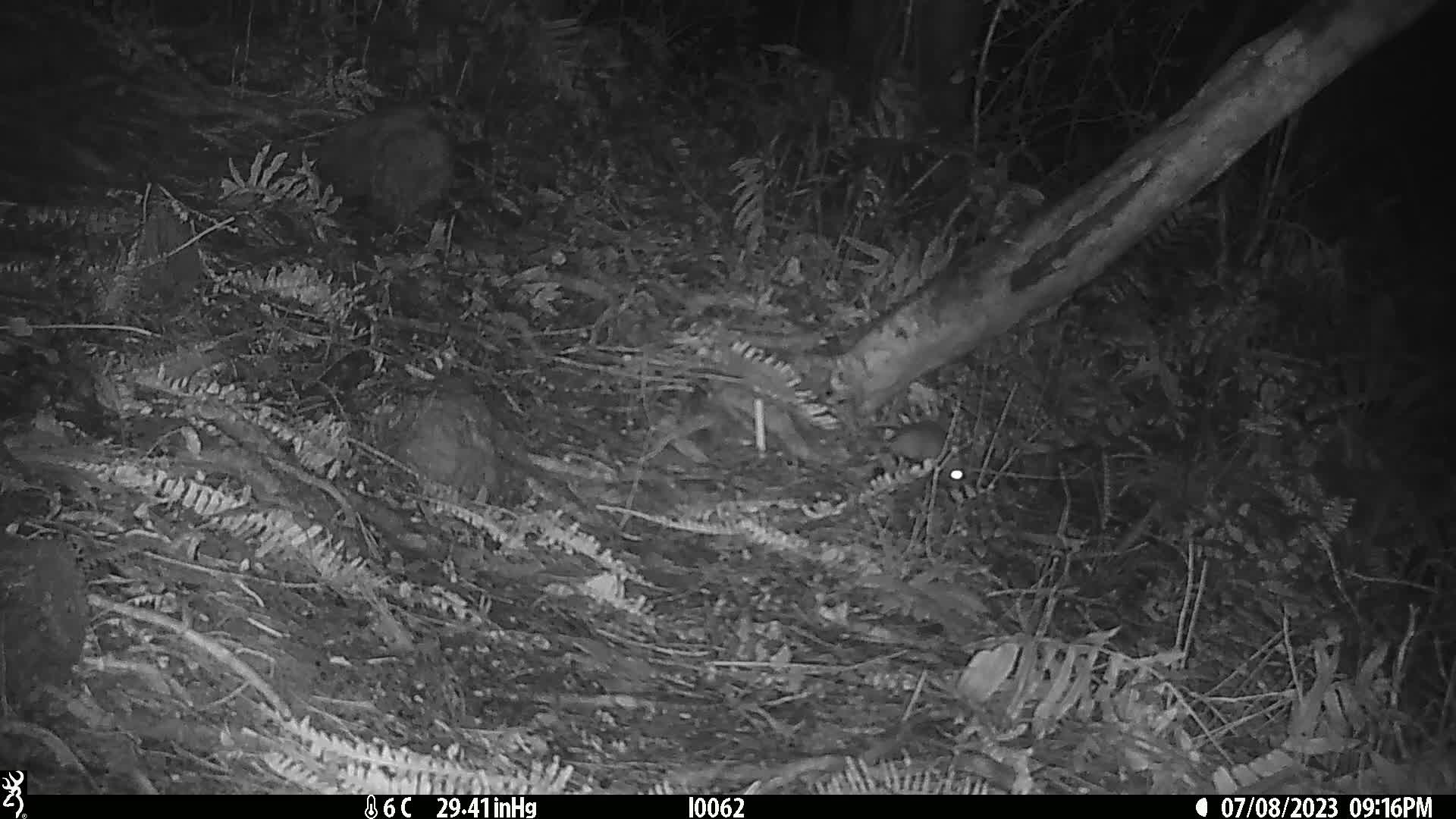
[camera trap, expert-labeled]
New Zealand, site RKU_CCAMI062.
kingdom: Animalia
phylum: Chordata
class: Mammalia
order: Rodentia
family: Muridae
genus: Rattus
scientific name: Rattus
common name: rat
Rat (Rattus).